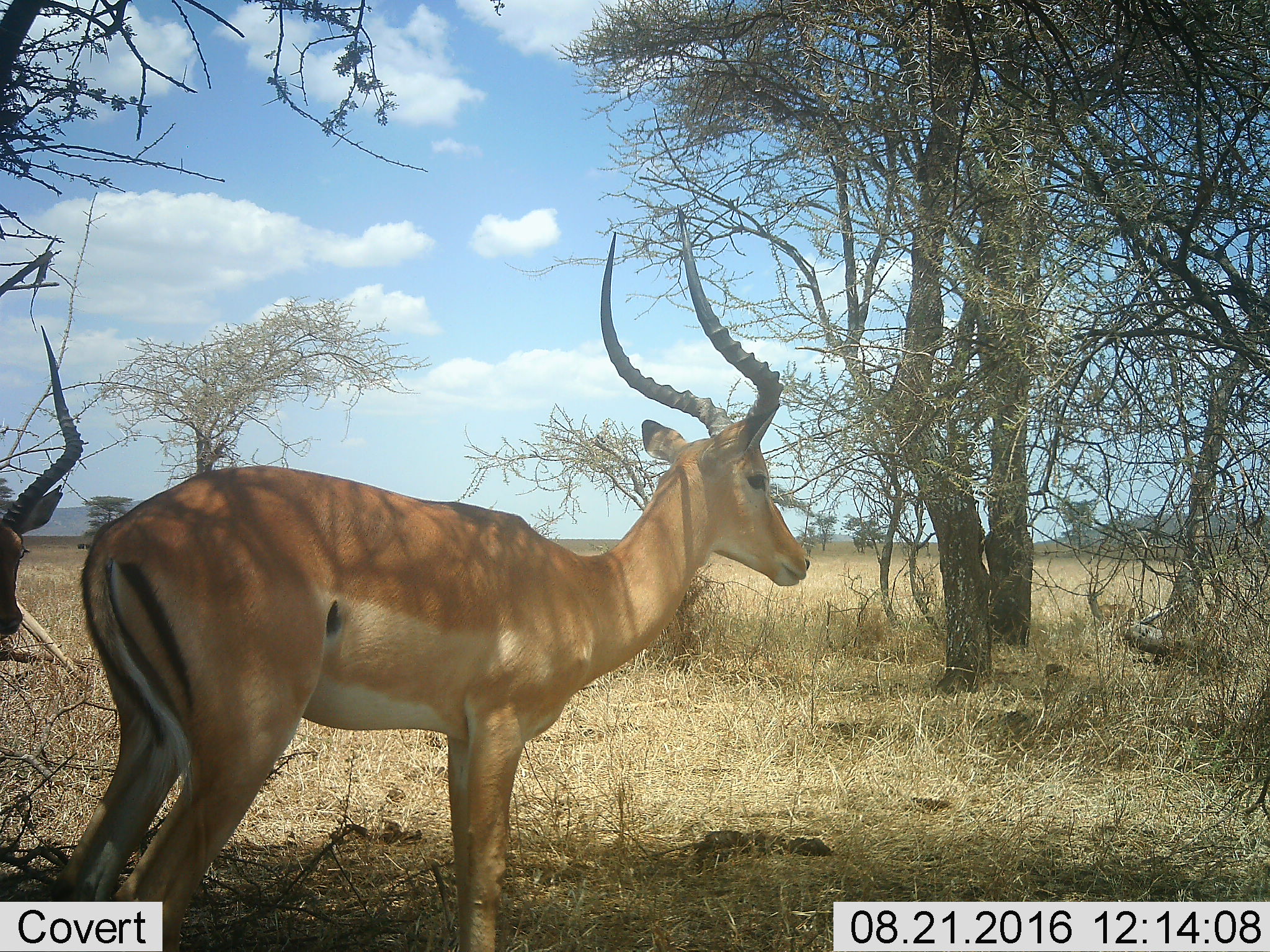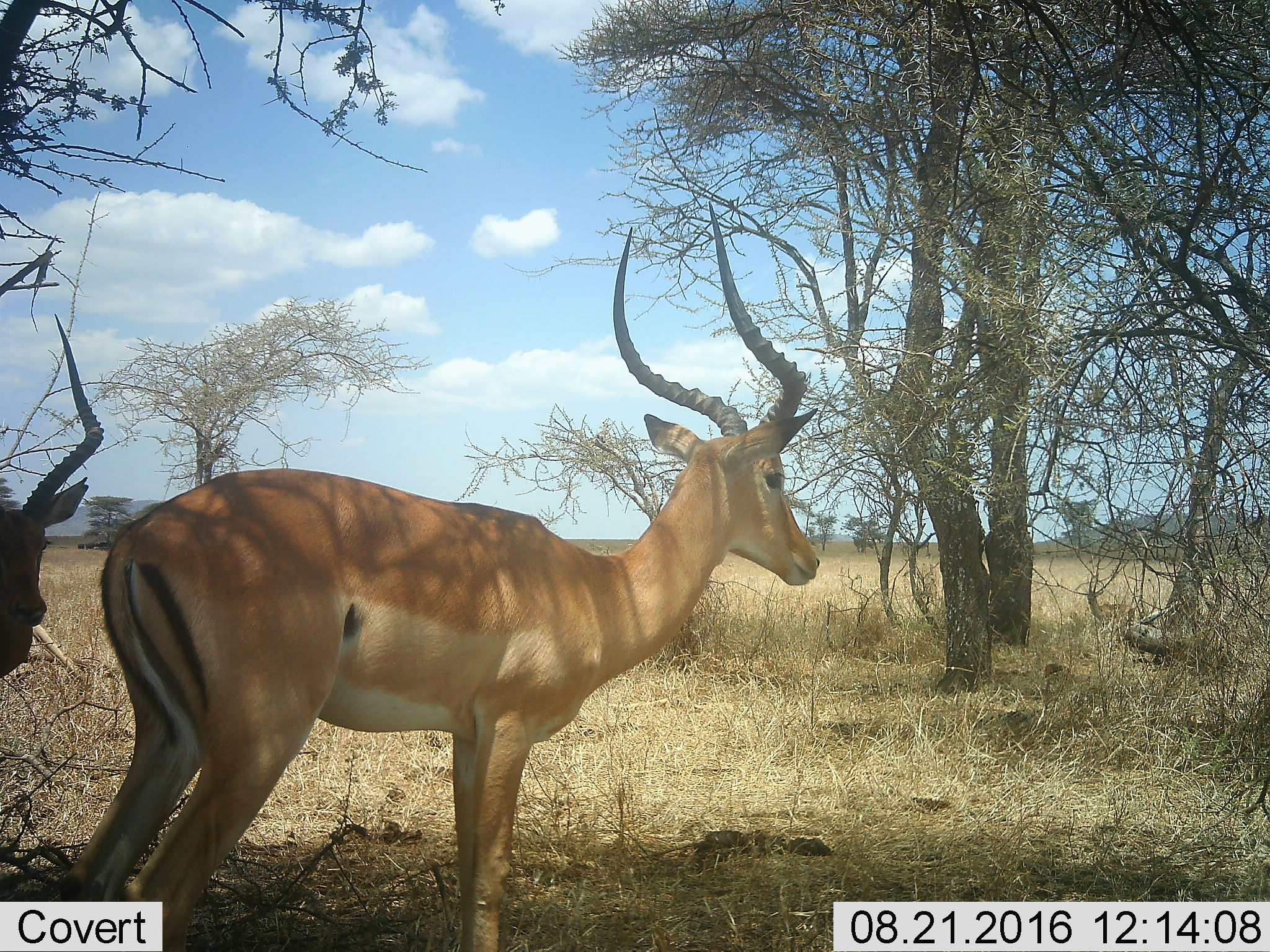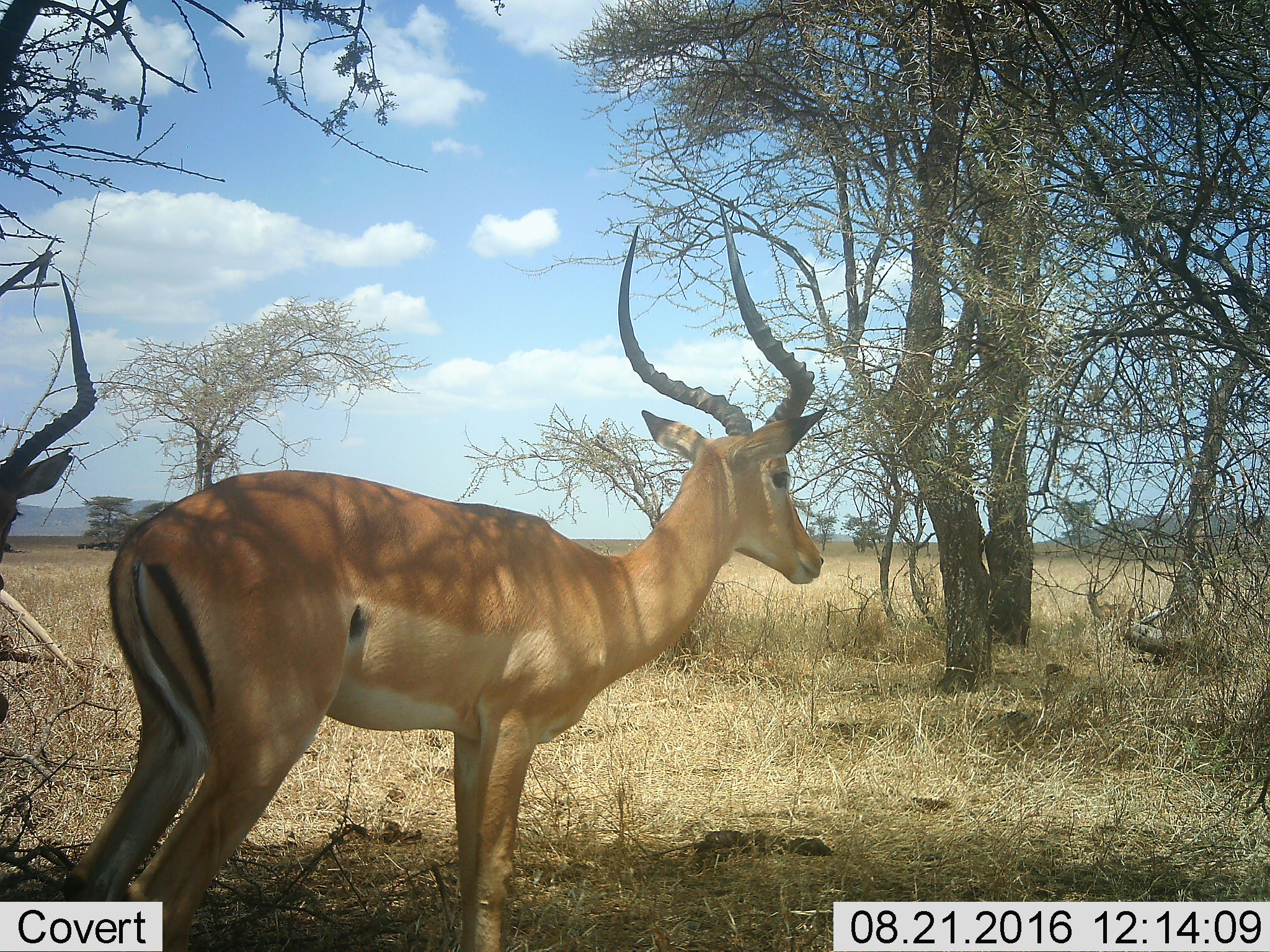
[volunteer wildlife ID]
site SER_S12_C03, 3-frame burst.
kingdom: Animalia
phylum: Chordata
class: Mammalia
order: Artiodactyla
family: Bovidae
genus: Aepyceros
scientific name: Aepyceros melampus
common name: impala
Impala (Aepyceros melampus), count 2. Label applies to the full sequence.